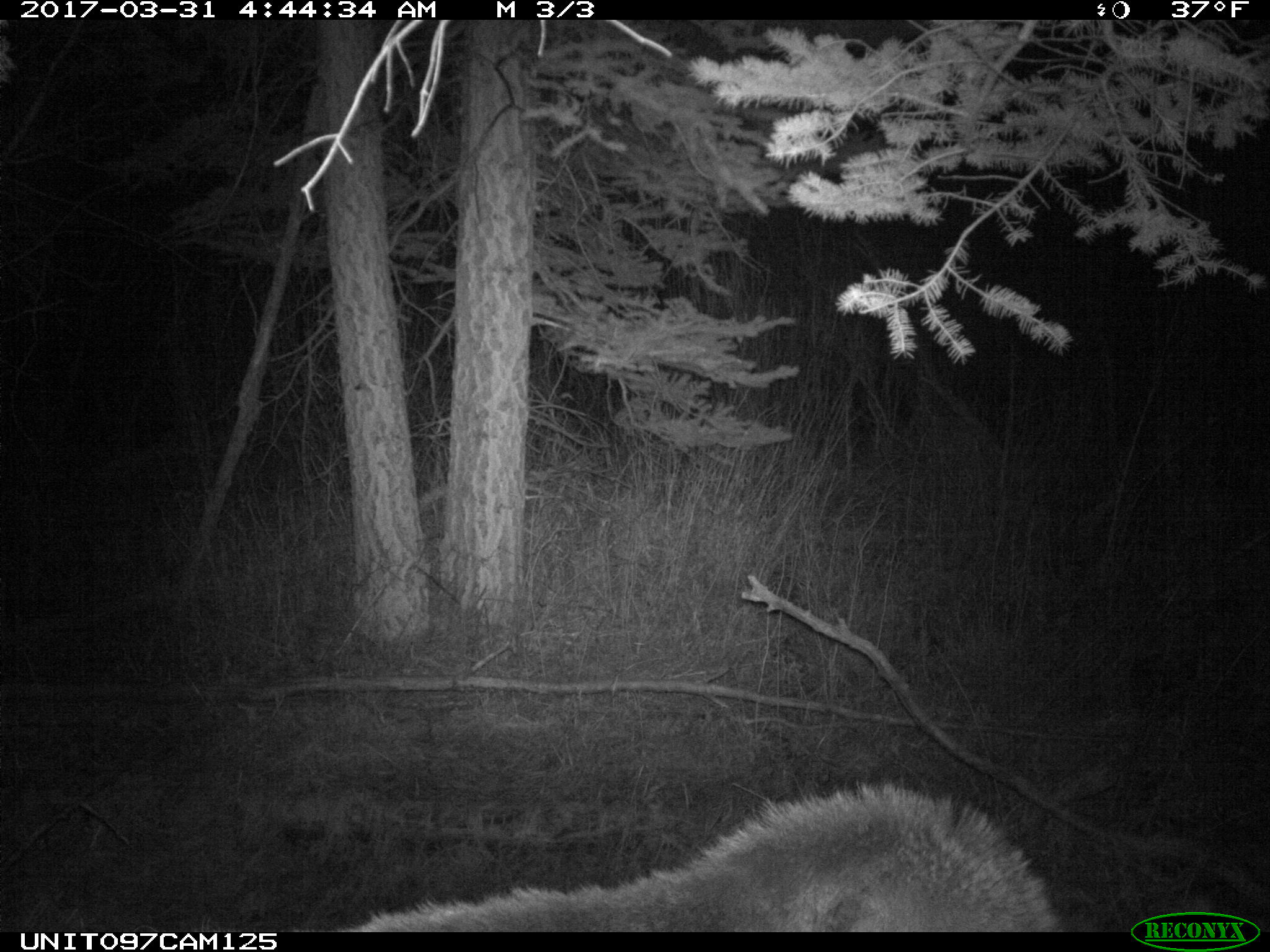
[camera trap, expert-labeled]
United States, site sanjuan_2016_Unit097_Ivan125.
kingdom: Animalia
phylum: Chordata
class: Mammalia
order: Artiodactyla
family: Cervidae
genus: Cervus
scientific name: Cervus elaphus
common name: red deer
Cervus elaphus (red deer).